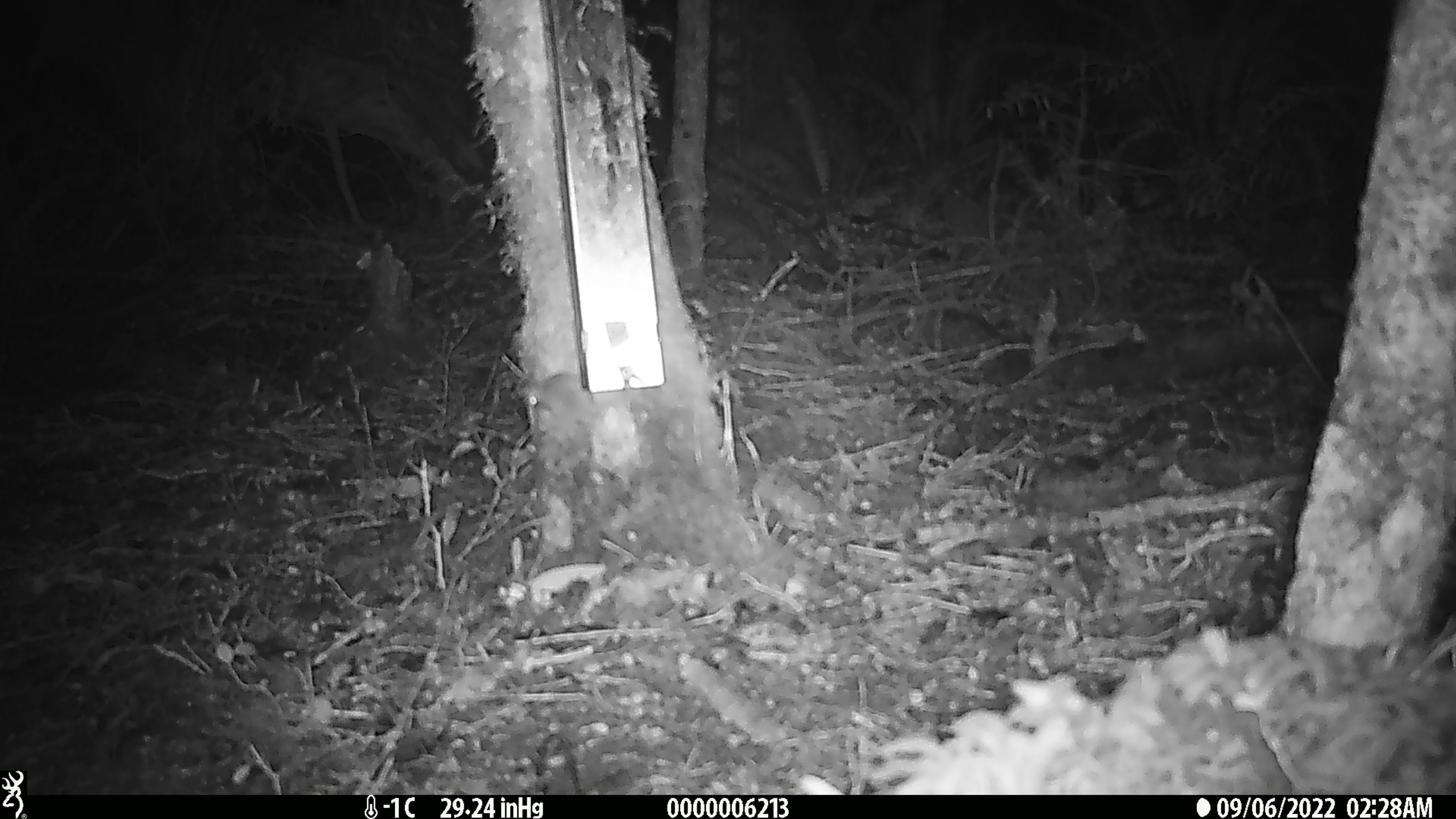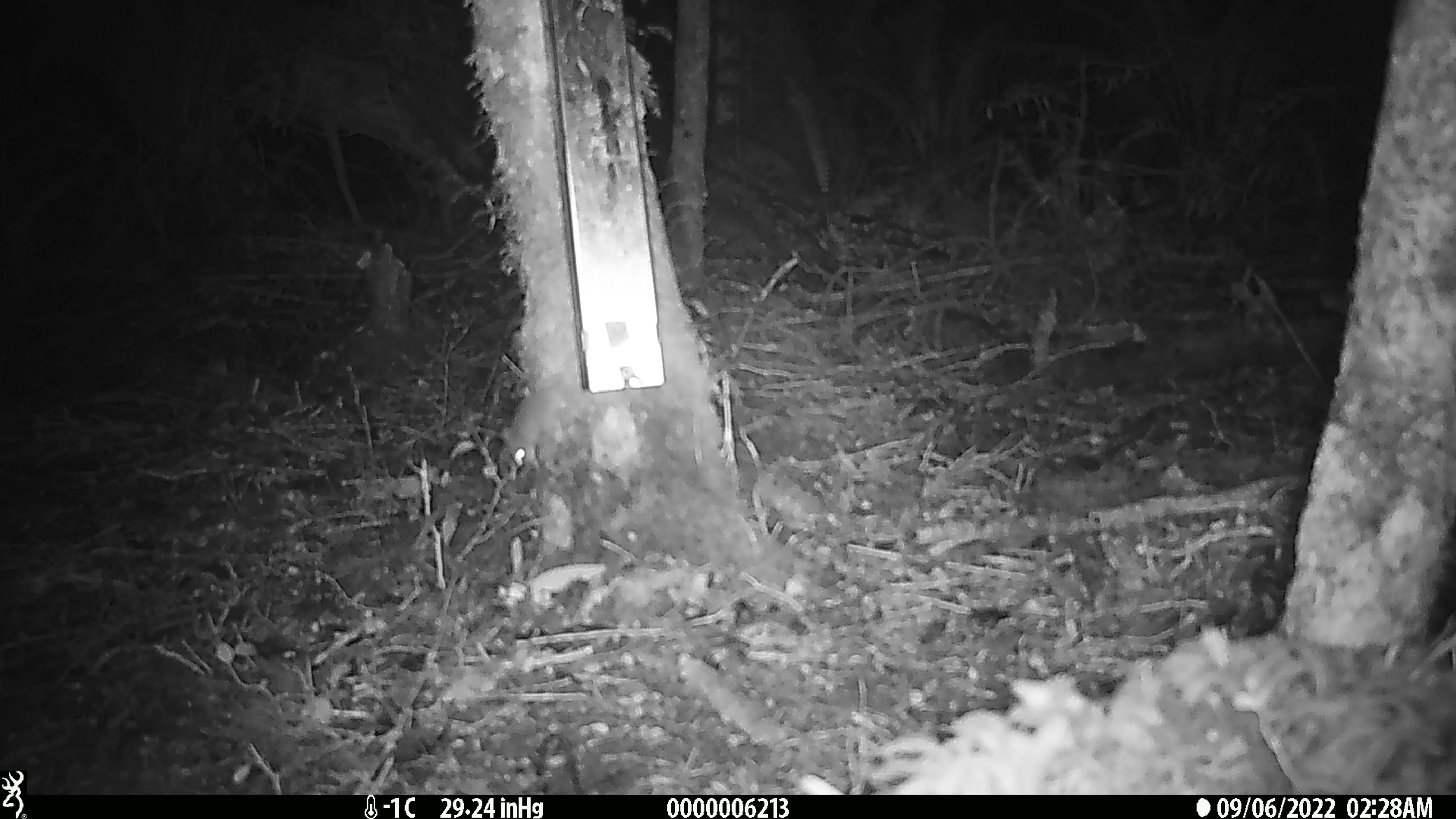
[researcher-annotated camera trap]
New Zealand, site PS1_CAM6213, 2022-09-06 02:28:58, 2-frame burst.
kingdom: Animalia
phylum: Chordata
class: Mammalia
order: Rodentia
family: Muridae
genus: Mus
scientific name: Mus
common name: mouse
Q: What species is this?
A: Mouse (Mus).